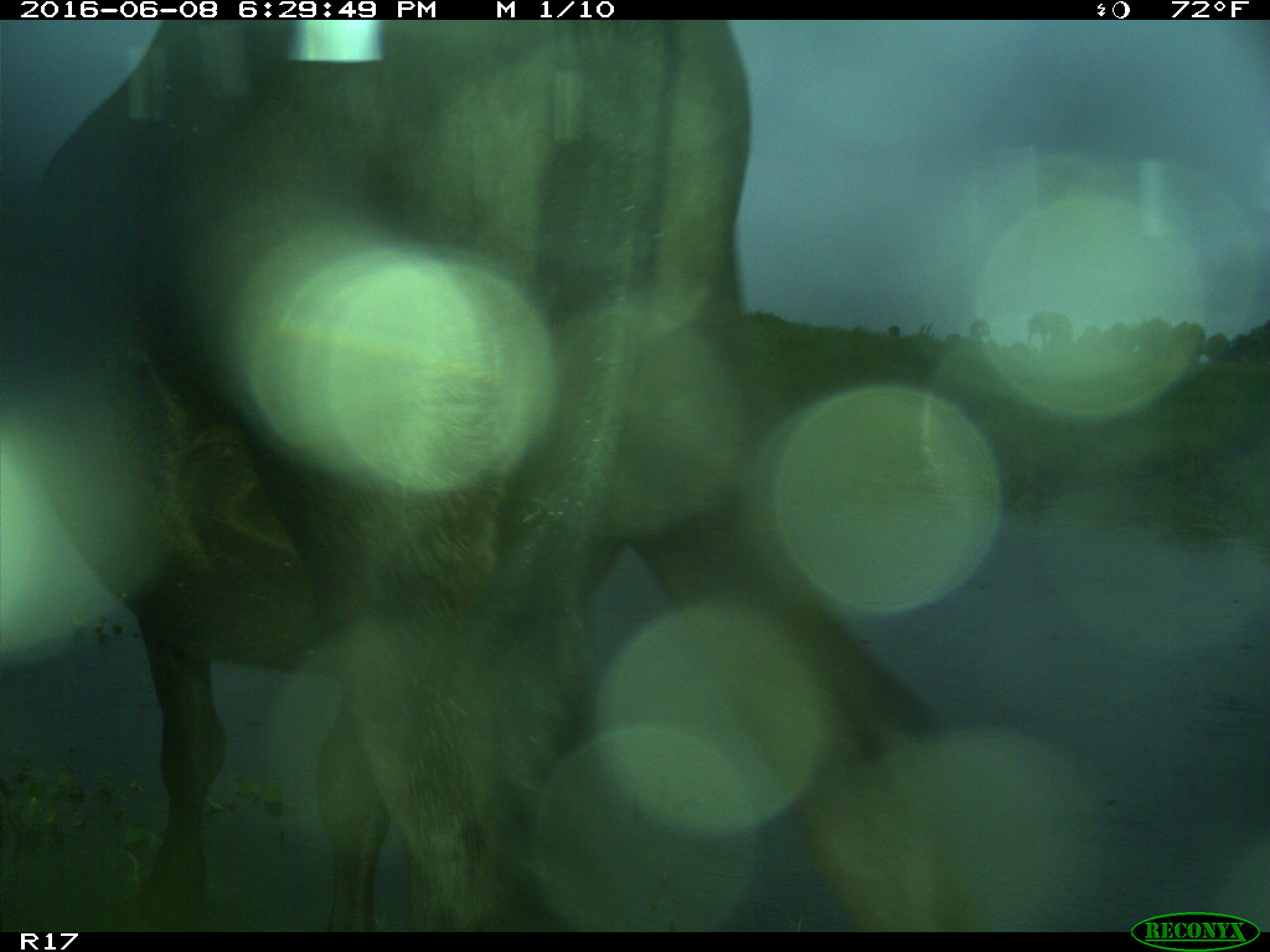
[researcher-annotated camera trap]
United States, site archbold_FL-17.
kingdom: Animalia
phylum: Chordata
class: Mammalia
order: Artiodactyla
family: Bovidae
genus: Bos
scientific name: Bos taurus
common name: domestic cow